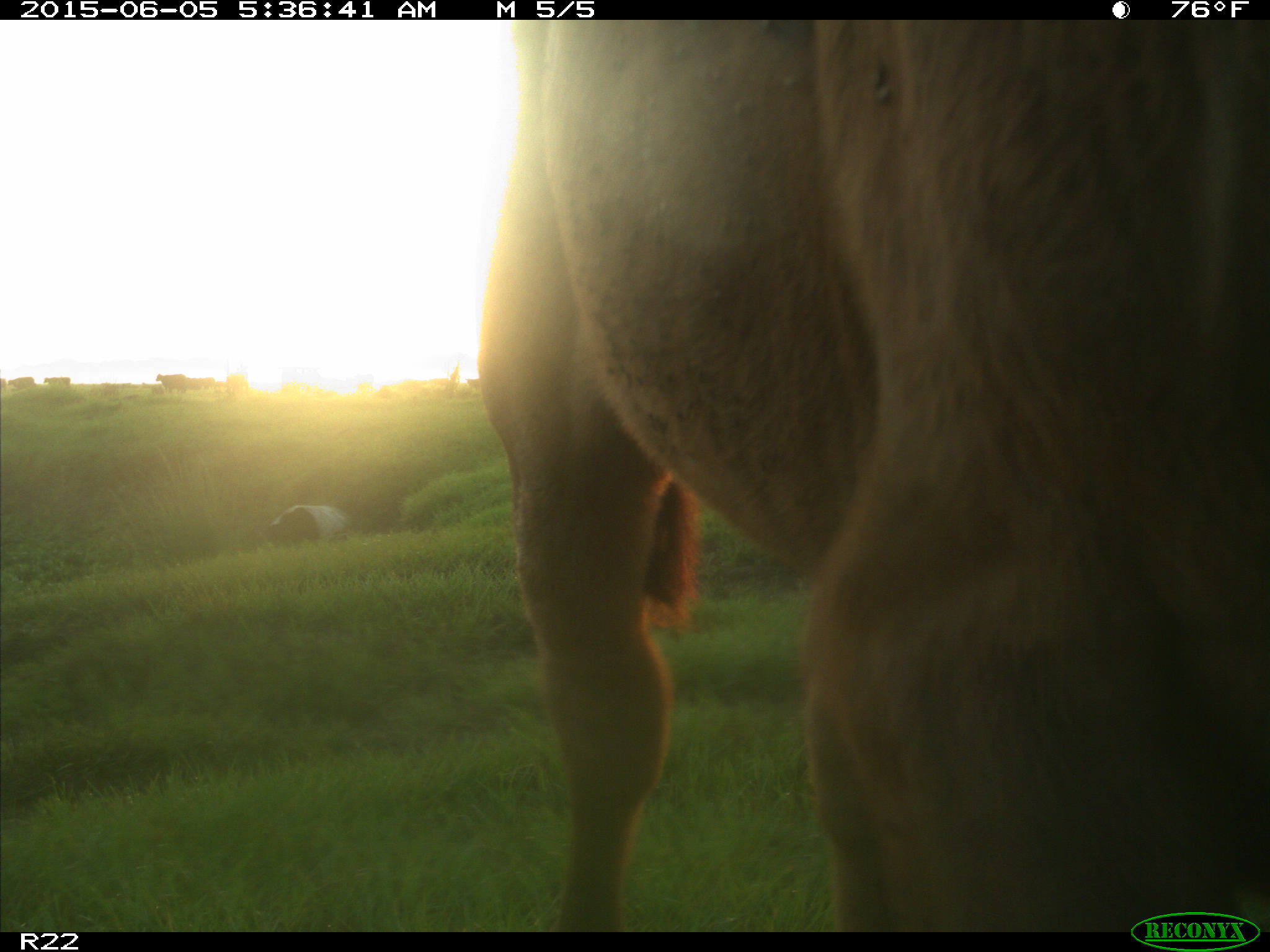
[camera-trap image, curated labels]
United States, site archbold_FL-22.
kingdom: Animalia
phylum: Chordata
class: Mammalia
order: Artiodactyla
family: Bovidae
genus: Bos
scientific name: Bos taurus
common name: domestic cow